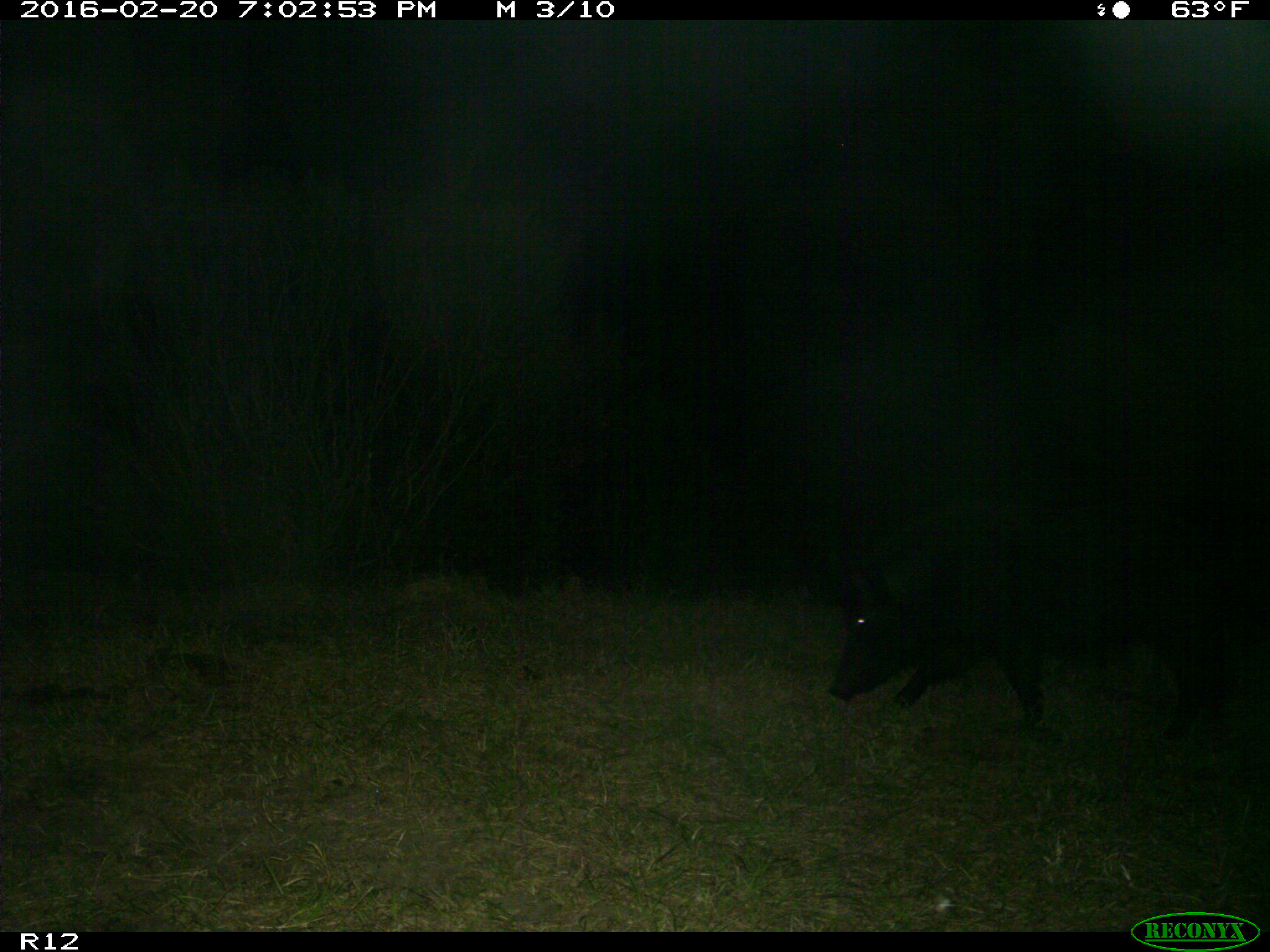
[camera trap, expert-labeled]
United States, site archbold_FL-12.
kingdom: Animalia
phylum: Chordata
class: Mammalia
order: Artiodactyla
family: Suidae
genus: Sus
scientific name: Sus scrofa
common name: wild boar